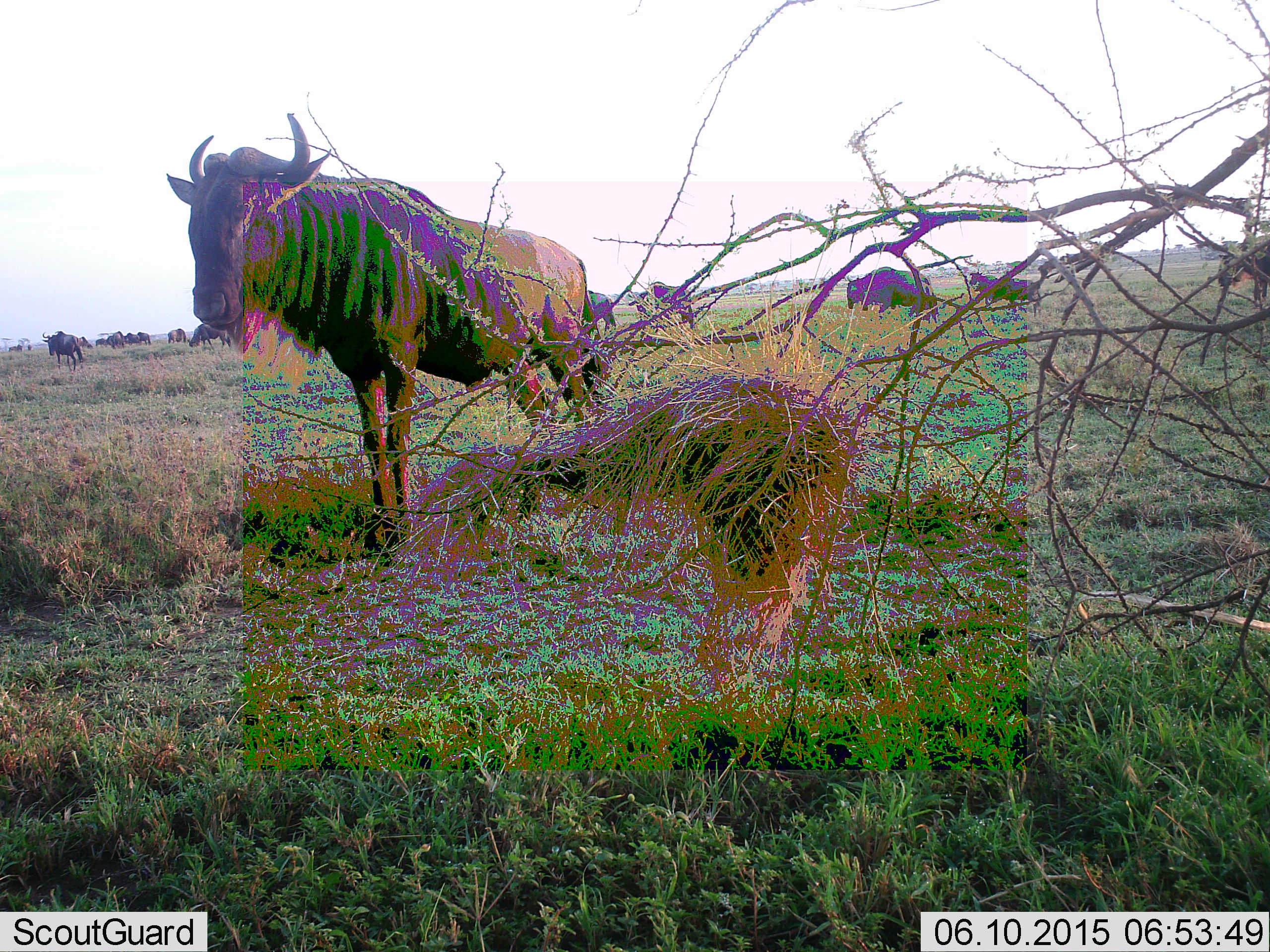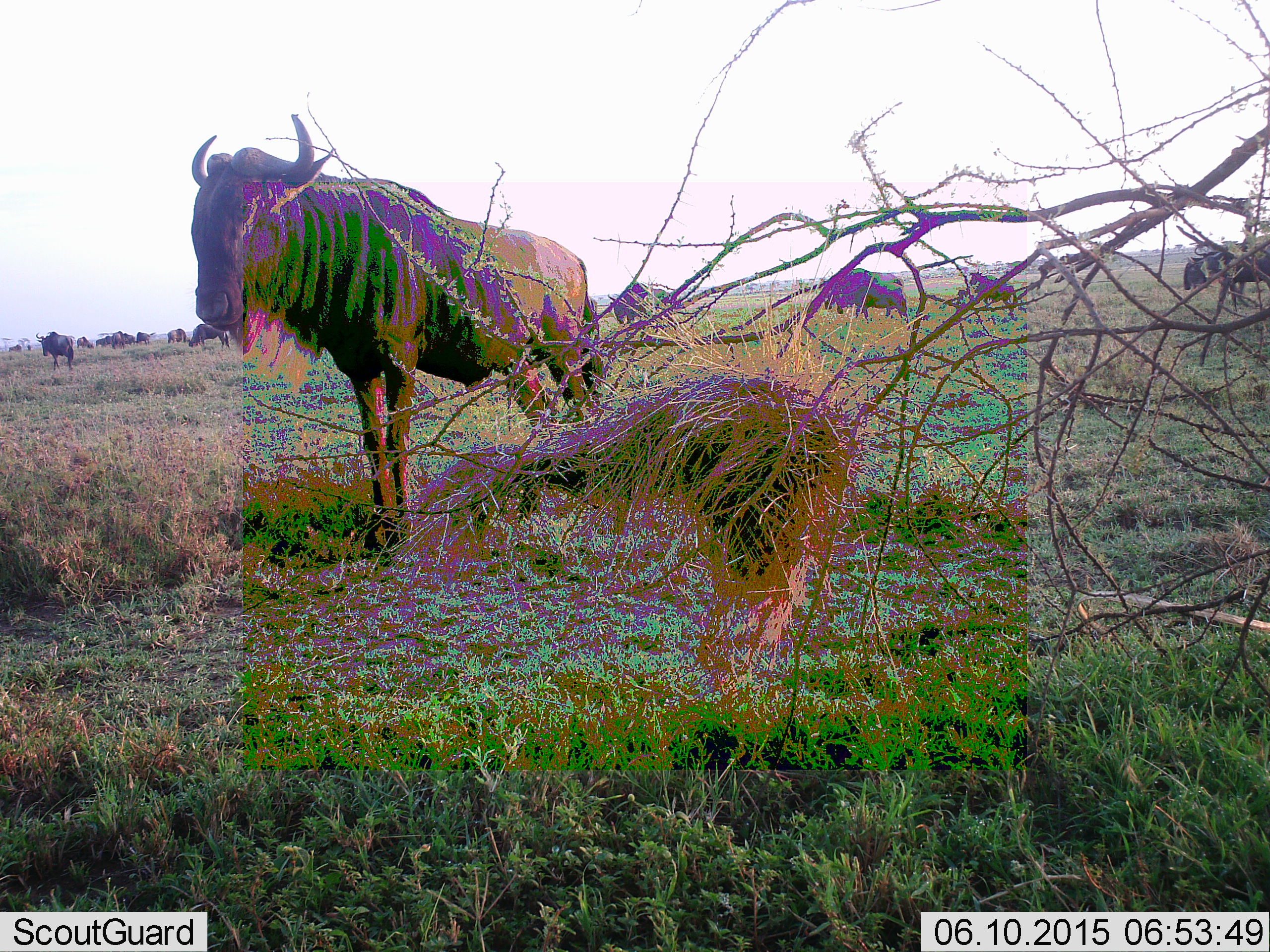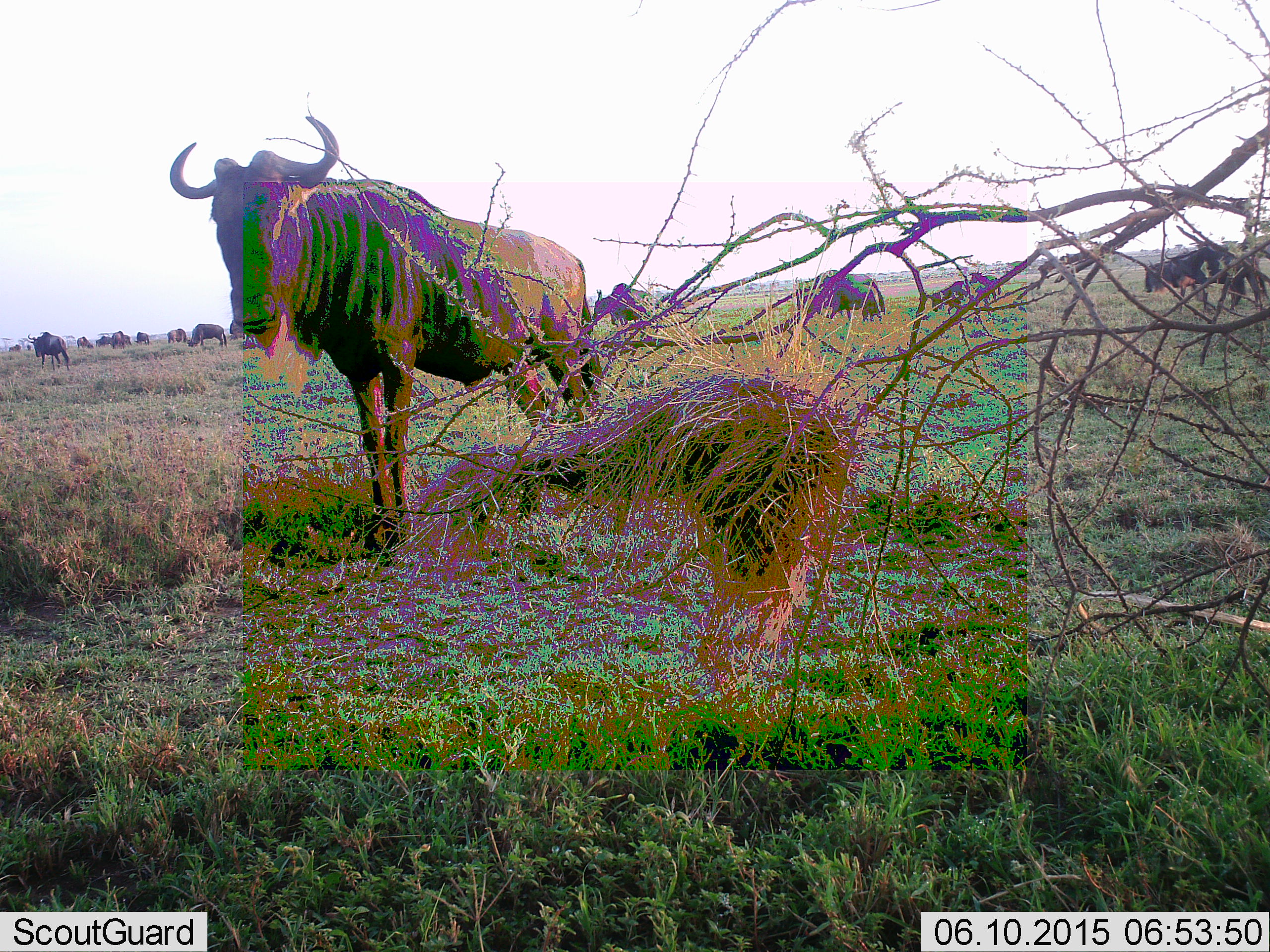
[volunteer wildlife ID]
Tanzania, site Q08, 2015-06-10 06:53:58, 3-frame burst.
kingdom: Animalia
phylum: Chordata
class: Mammalia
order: Artiodactyla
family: Bovidae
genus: Connochaetes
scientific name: Connochaetes taurinus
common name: blue wildebeest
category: wildebeest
Wildebeest (blue wildebeest) (Connochaetes taurinus), count 11-50. Behavior (volunteer vote fractions): standing 100%, resting 0%, moving 70%, interacting 0%. Young present (vote fraction): 10%. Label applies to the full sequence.